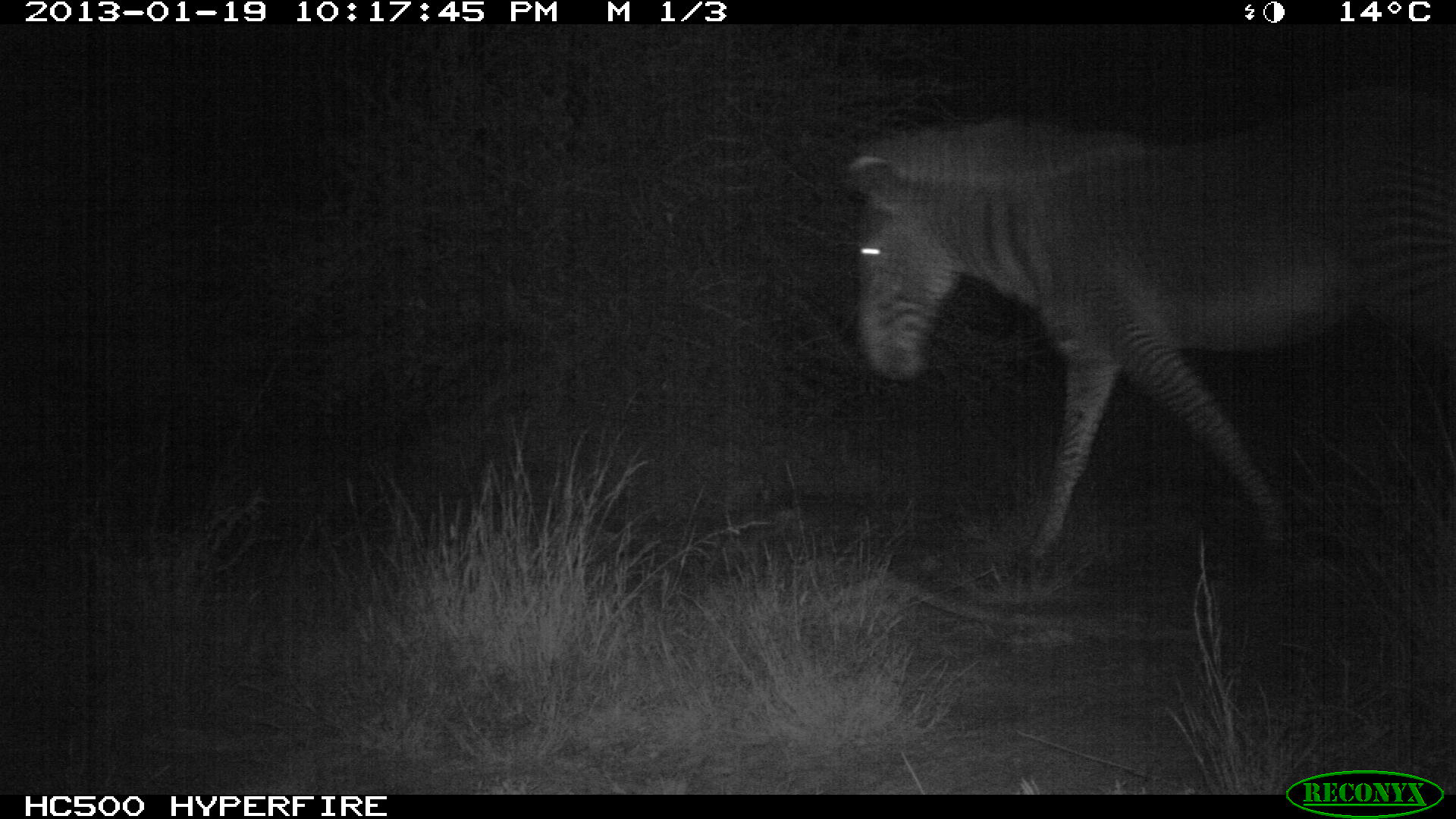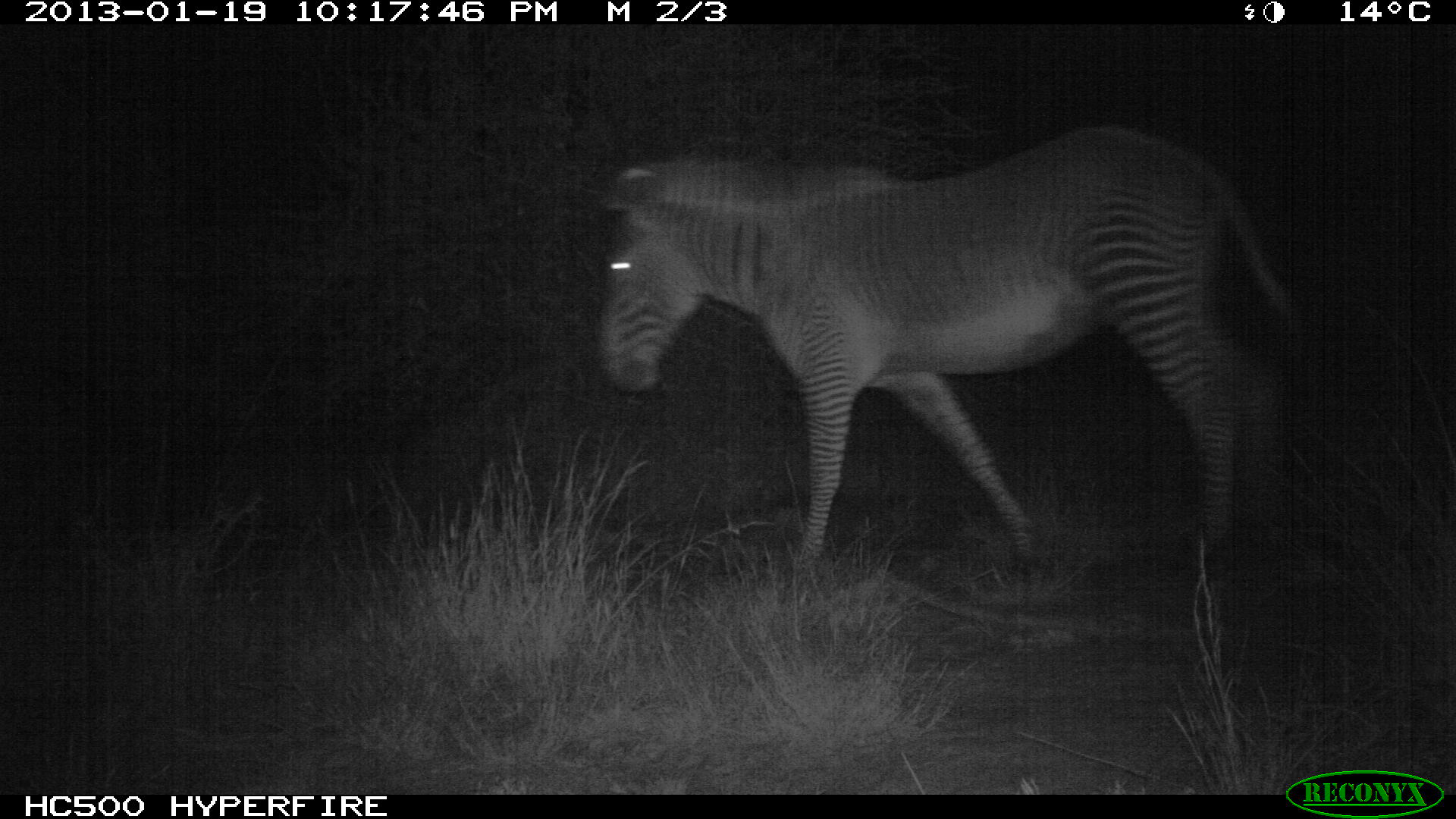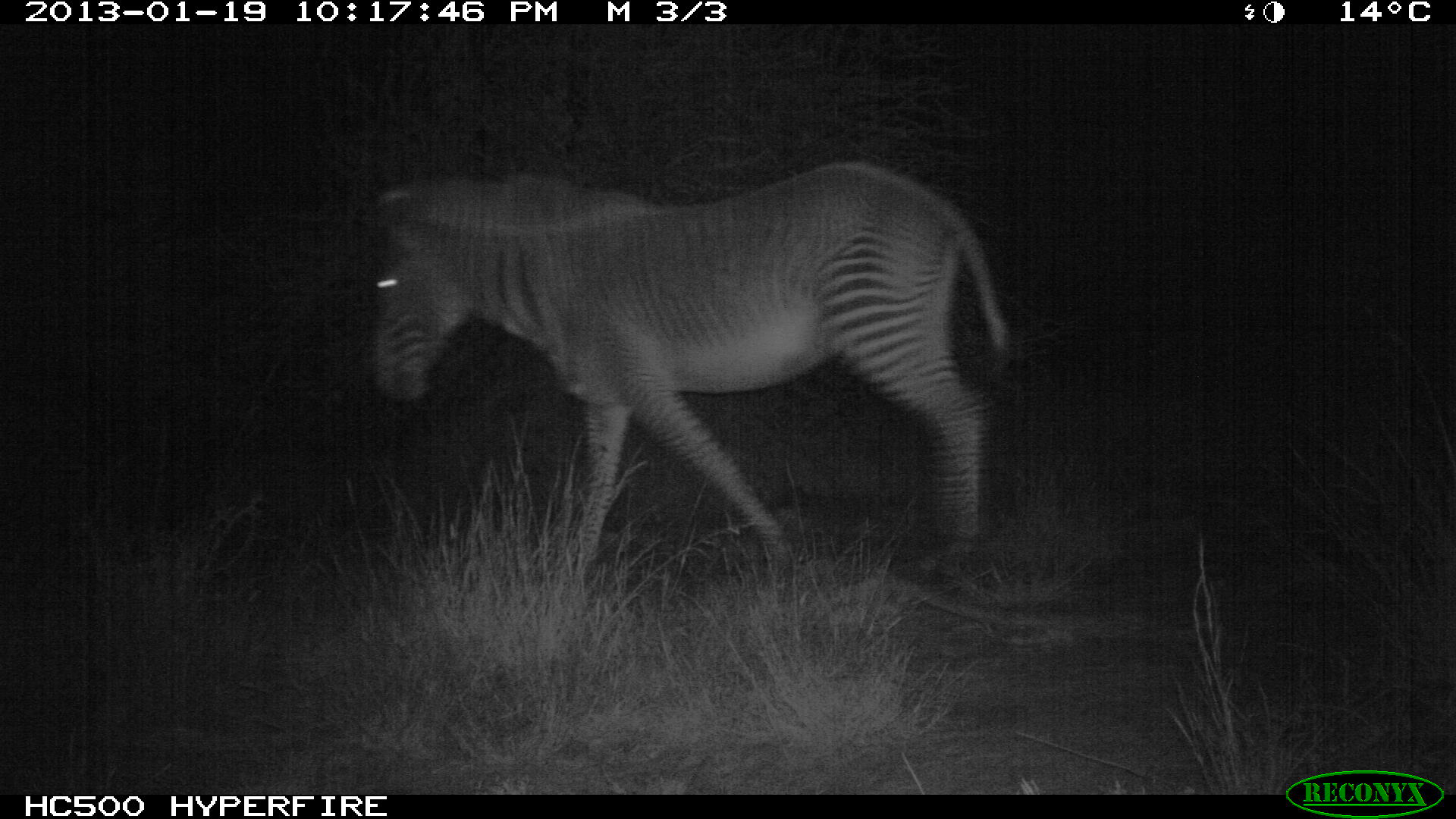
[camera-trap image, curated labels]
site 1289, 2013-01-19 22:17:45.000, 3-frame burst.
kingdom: Animalia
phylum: Chordata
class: Mammalia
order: Perissodactyla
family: Equidae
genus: Equus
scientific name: Equus grevyi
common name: grévy's zebra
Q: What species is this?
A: Equus grevyi (grévy's zebra).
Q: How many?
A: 1.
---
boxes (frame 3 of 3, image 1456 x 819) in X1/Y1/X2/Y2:
equus grevyi: 358/156/1002/595